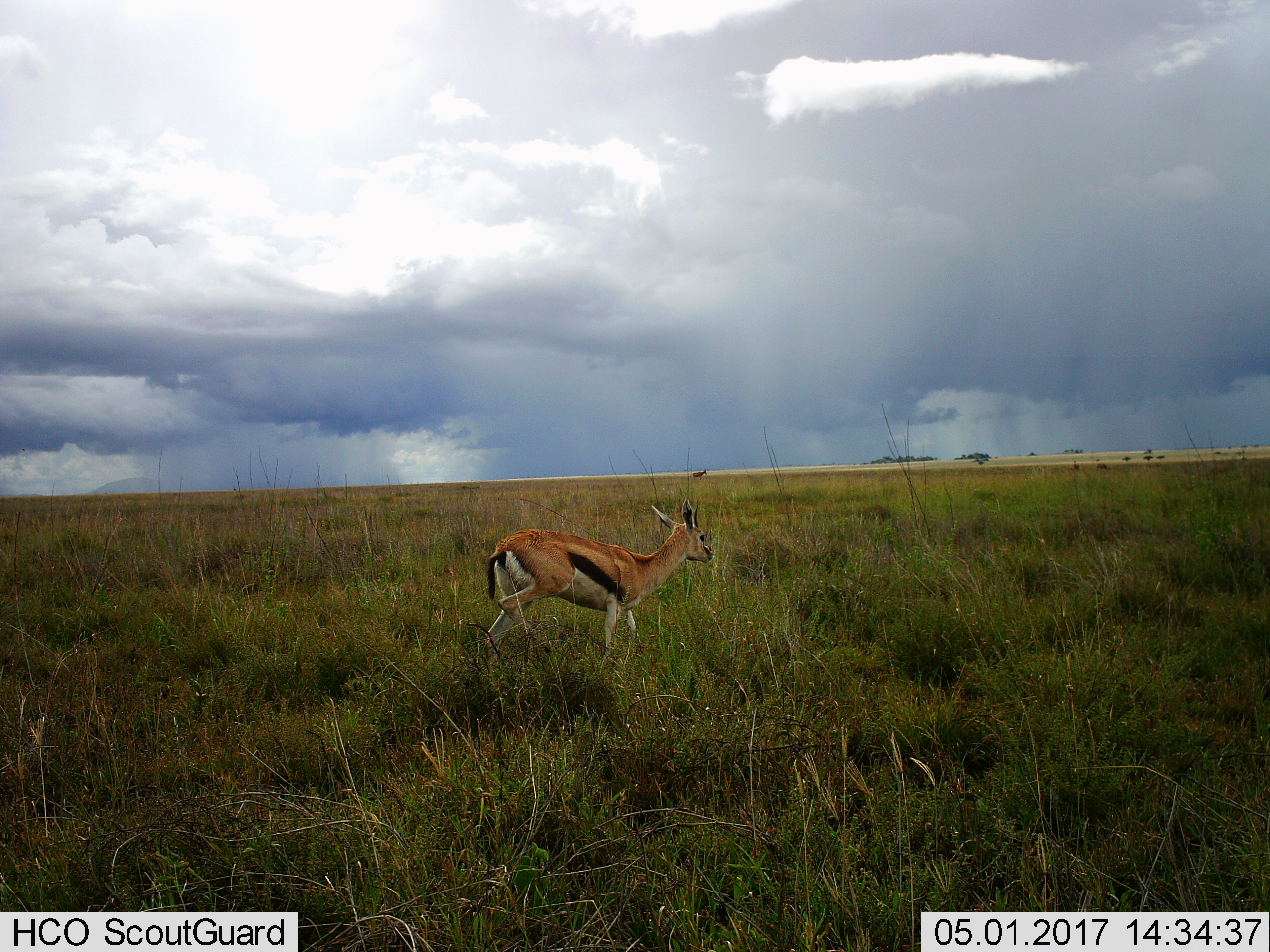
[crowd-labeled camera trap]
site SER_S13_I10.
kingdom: Animalia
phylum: Chordata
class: Mammalia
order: Artiodactyla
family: Bovidae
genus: Eudorcas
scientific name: Eudorcas thomsonii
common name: thomson's gazelle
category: gazellethomsons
Gazellethomsons (thomson's gazelle) (Eudorcas thomsonii), count 1. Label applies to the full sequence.